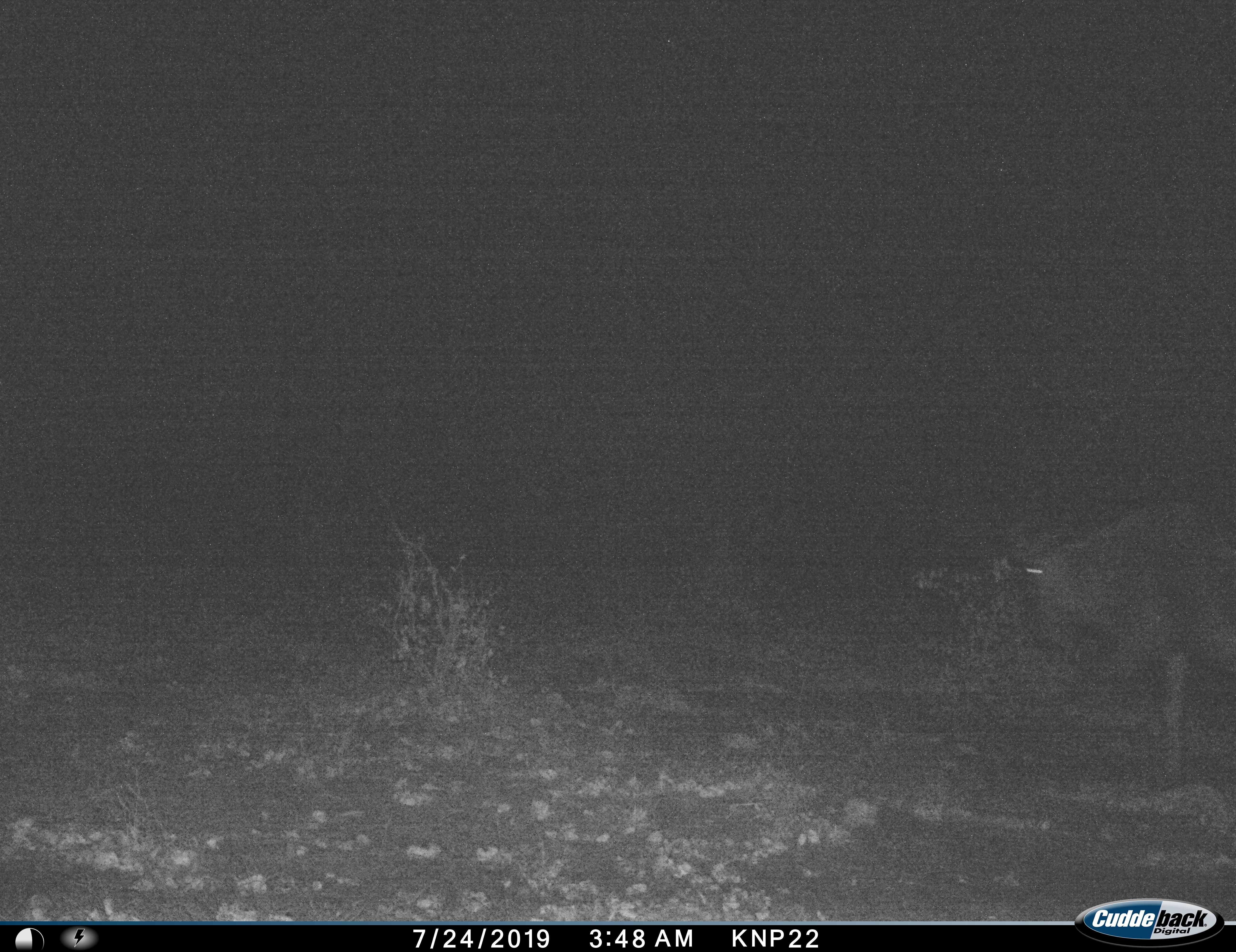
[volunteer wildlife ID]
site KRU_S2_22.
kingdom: Animalia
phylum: Chordata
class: Mammalia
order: Artiodactyla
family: Bovidae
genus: Connochaetes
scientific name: Connochaetes taurinus taurinus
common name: blue wildebeest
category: wildebeestblue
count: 1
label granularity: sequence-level